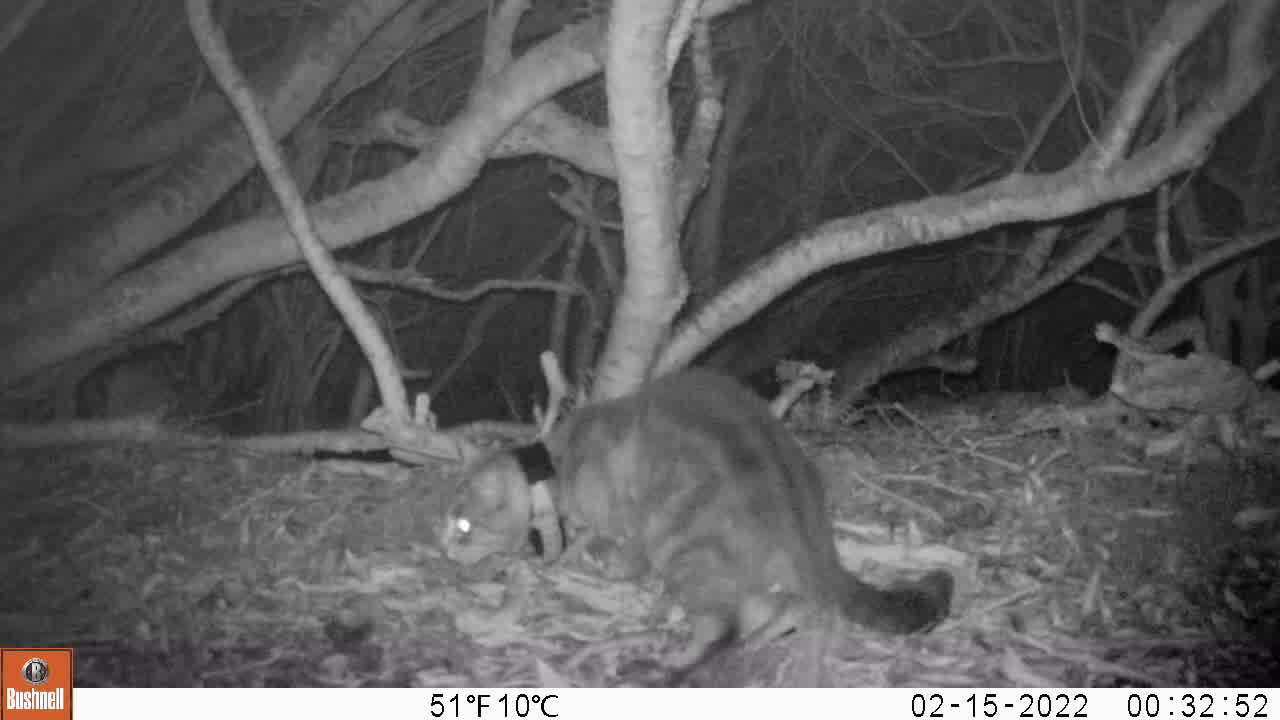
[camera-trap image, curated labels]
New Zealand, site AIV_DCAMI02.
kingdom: Animalia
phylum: Chordata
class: Mammalia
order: Carnivora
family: Felidae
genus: Felis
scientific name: Felis catus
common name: domestic cat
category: cat